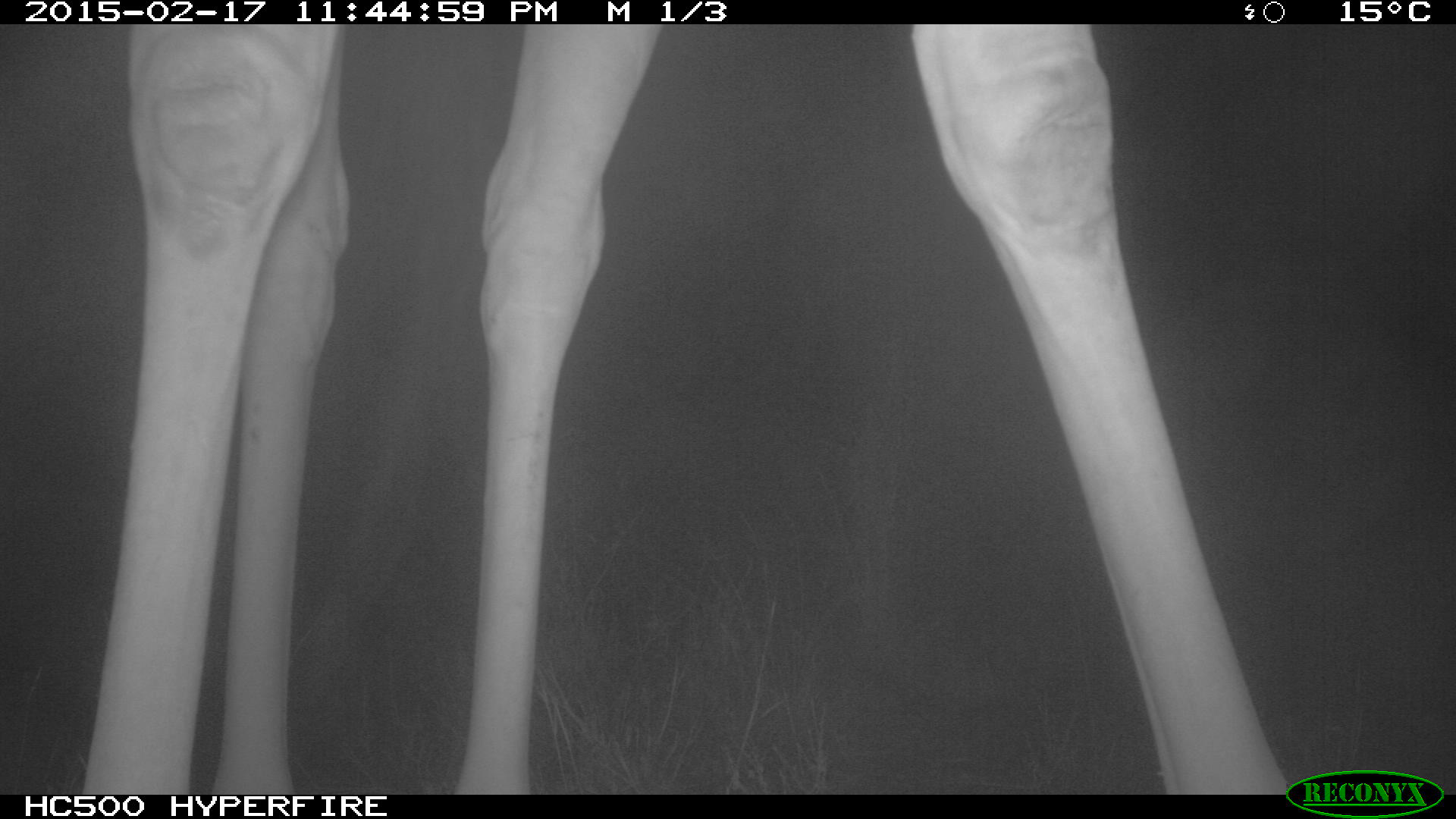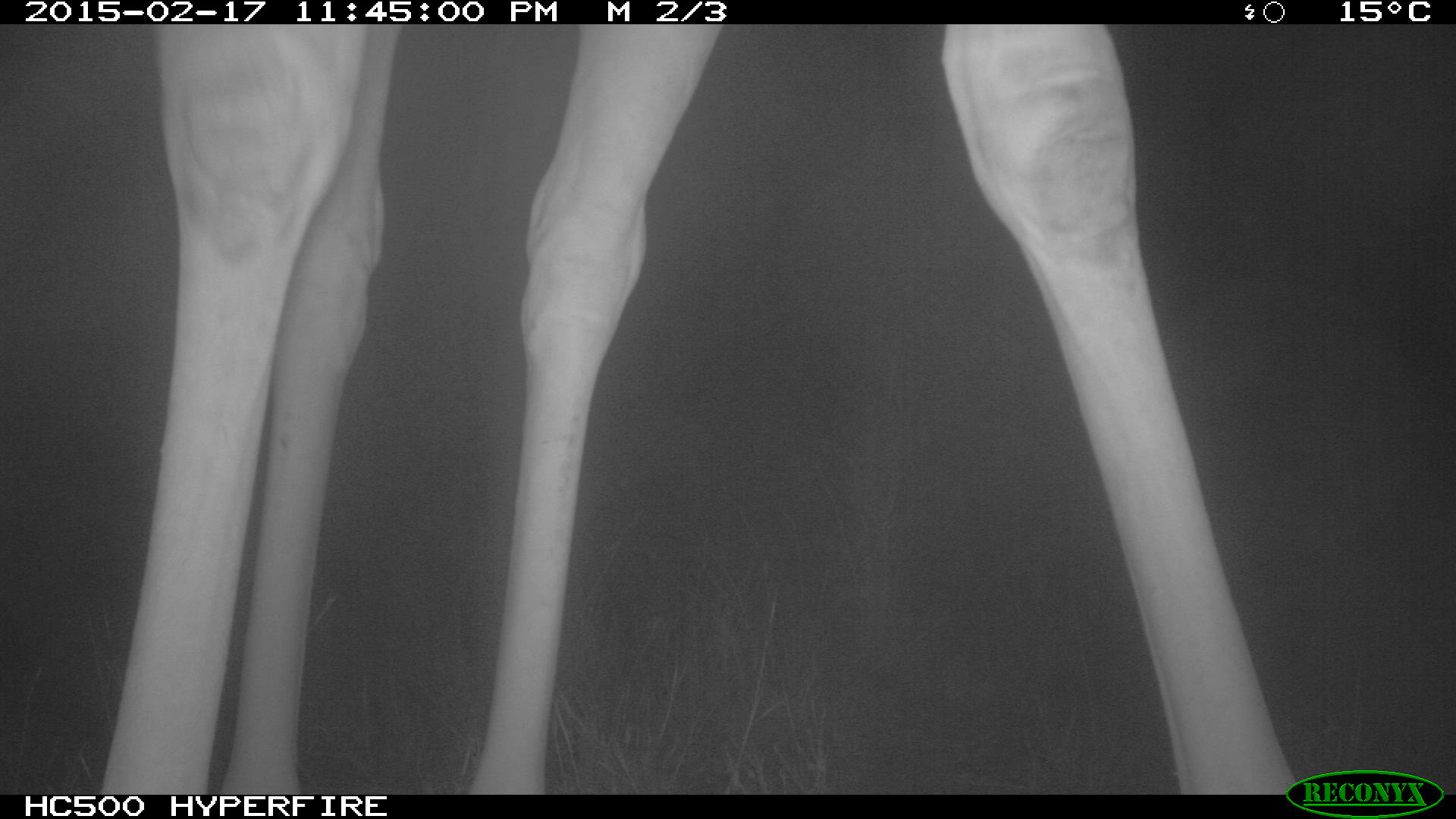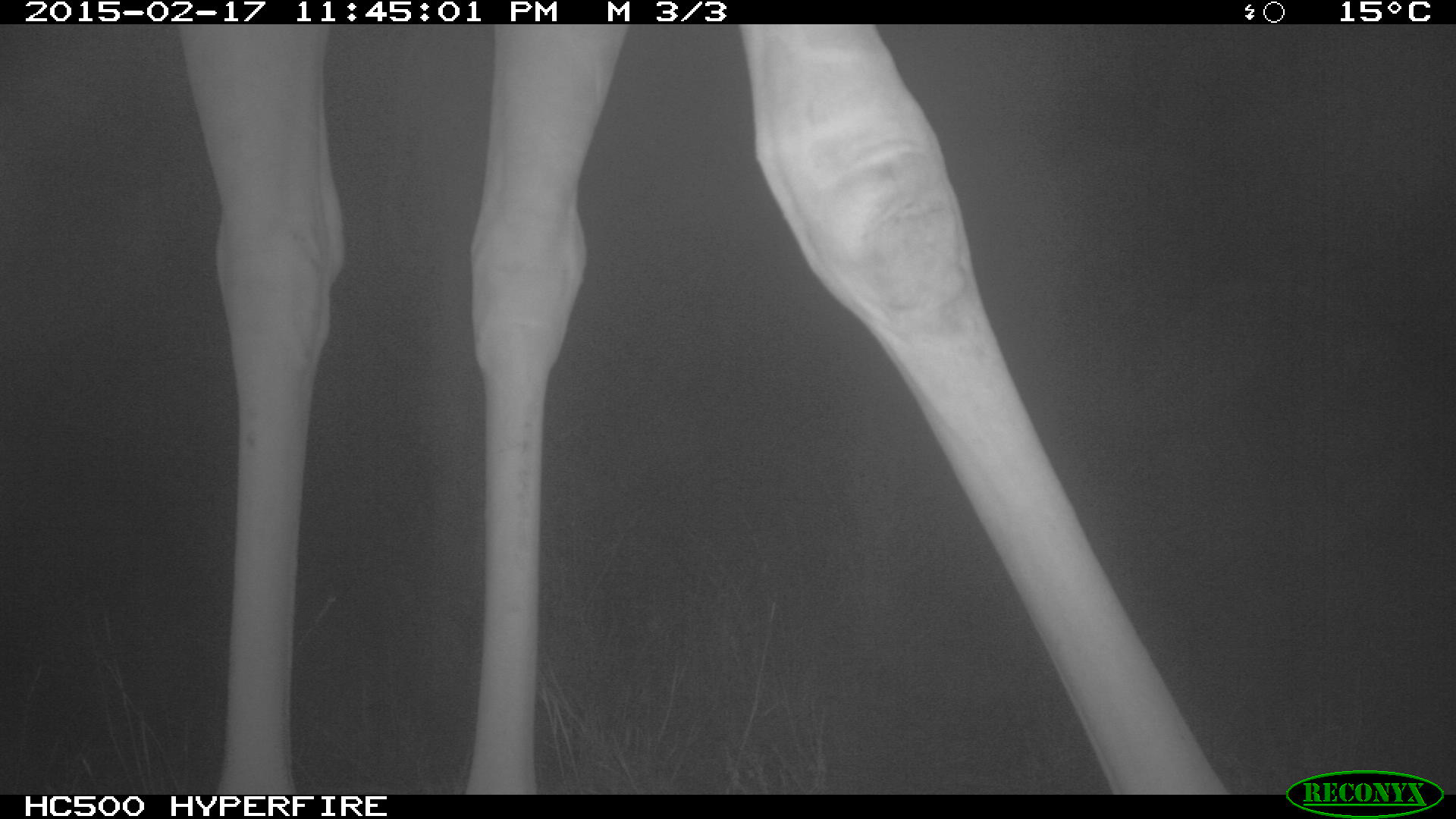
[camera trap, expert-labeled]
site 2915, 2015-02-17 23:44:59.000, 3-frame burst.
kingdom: Animalia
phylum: Chordata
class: Mammalia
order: Artiodactyla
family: Giraffidae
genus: Giraffa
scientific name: Giraffa camelopardalis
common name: giraffe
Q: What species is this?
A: Giraffa camelopardalis (giraffe).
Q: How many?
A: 1.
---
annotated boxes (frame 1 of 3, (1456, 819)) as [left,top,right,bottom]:
giraffa camelopardalis: [71,23,1296,792]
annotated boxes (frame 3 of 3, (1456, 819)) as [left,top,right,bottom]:
giraffa camelopardalis: [171,23,1233,792]